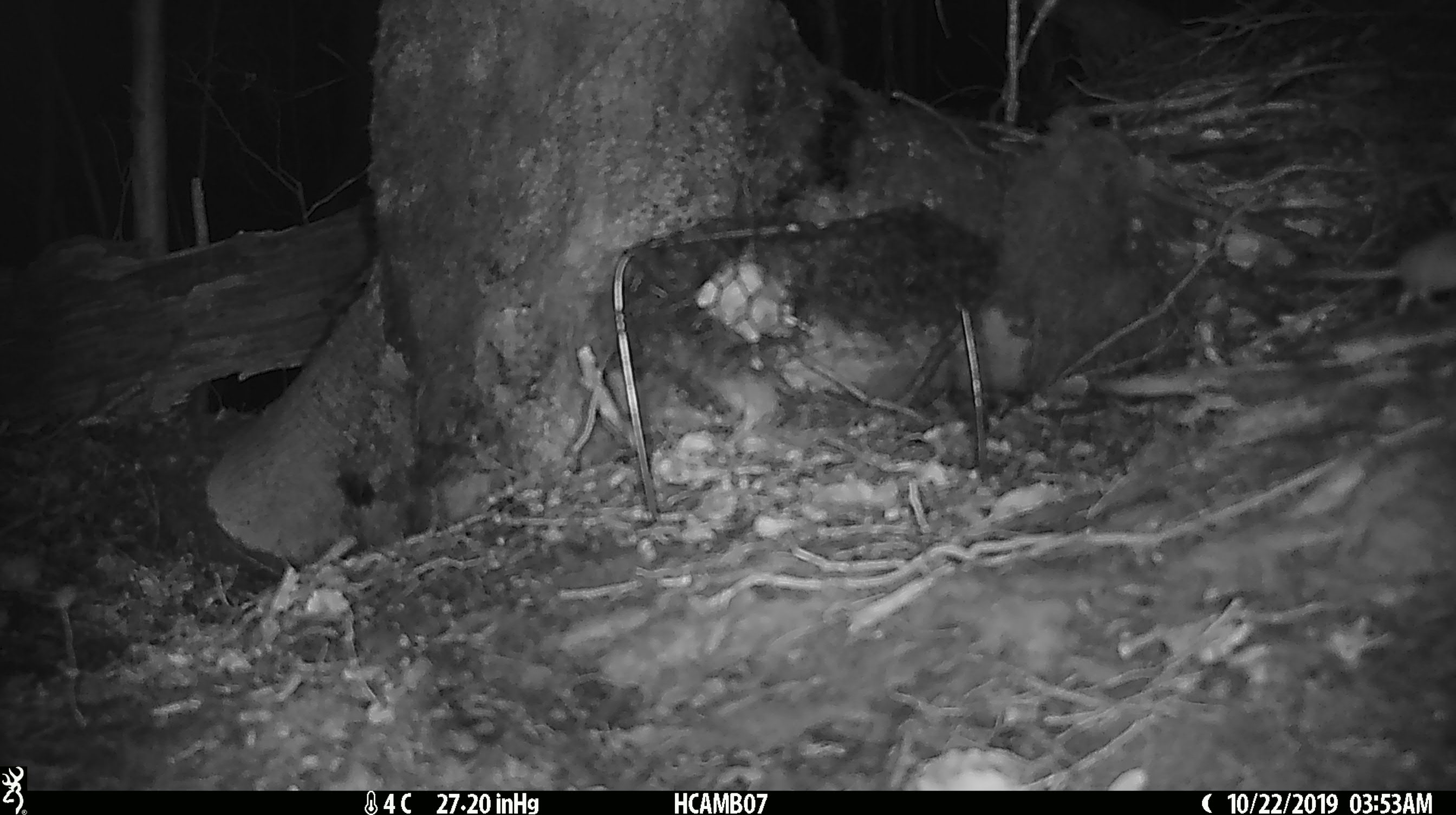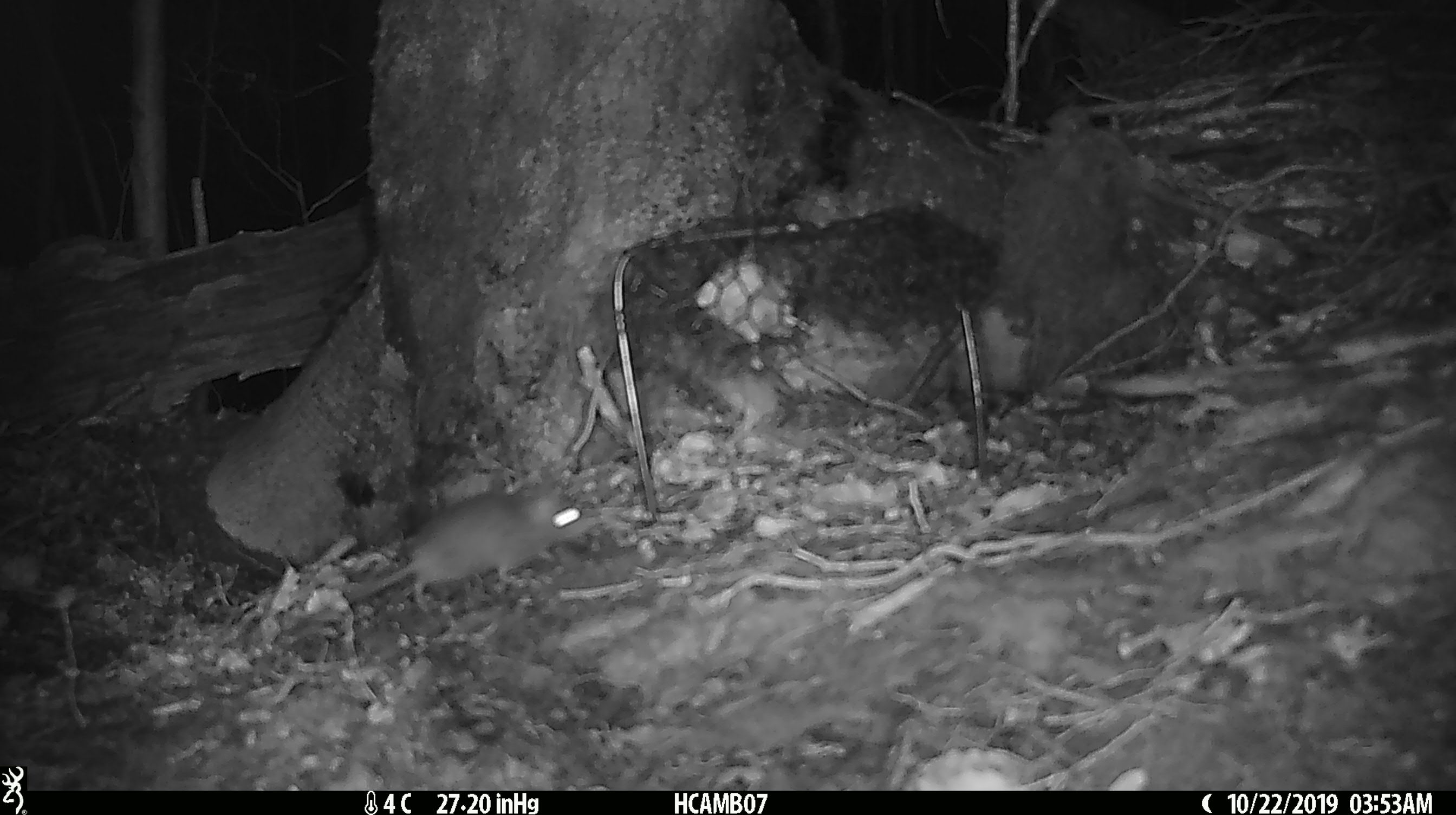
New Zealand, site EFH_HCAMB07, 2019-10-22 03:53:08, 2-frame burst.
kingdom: Animalia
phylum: Chordata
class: Mammalia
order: Rodentia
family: Muridae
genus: Mus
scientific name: Mus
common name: mouse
Mouse (Mus).